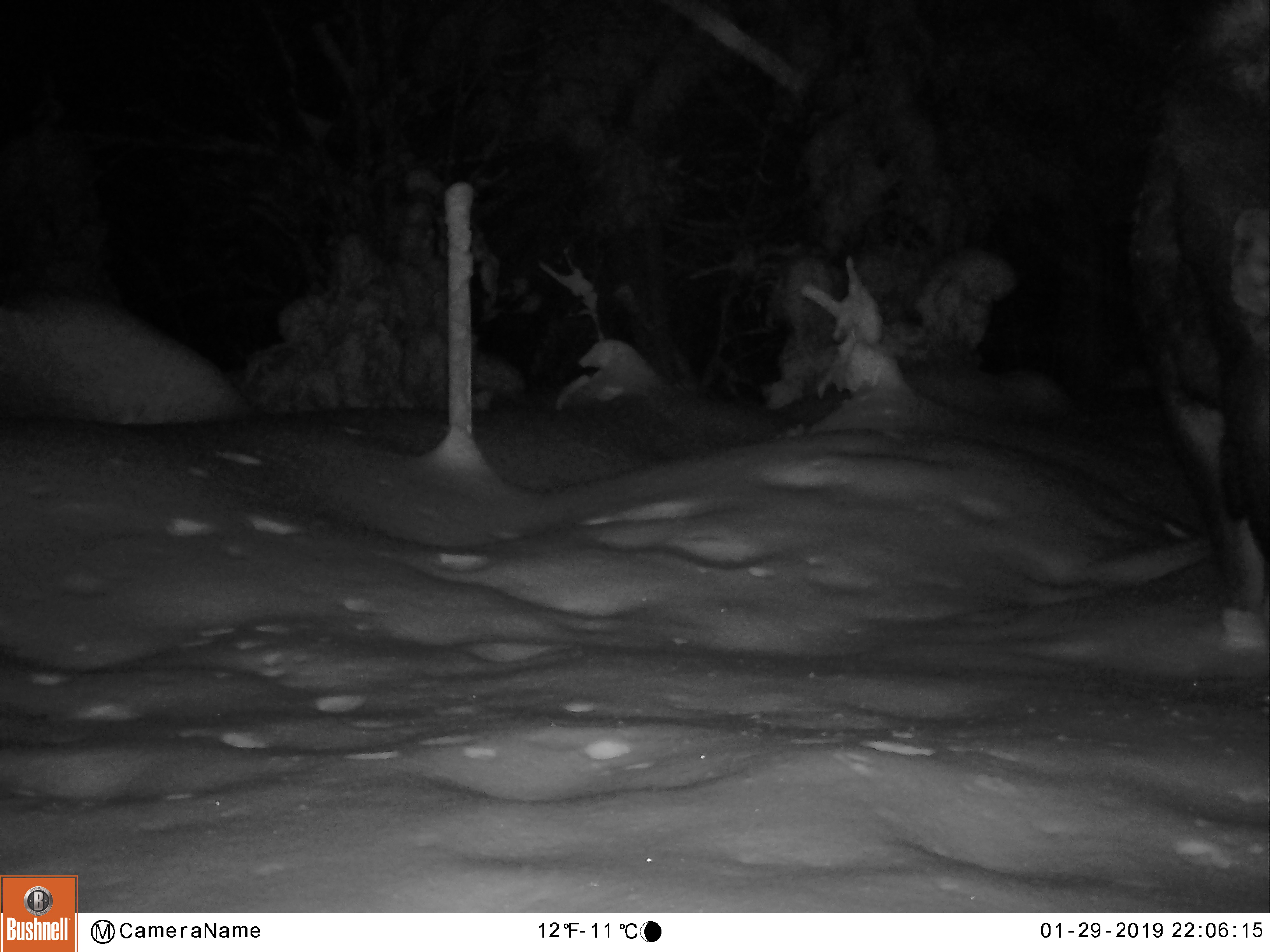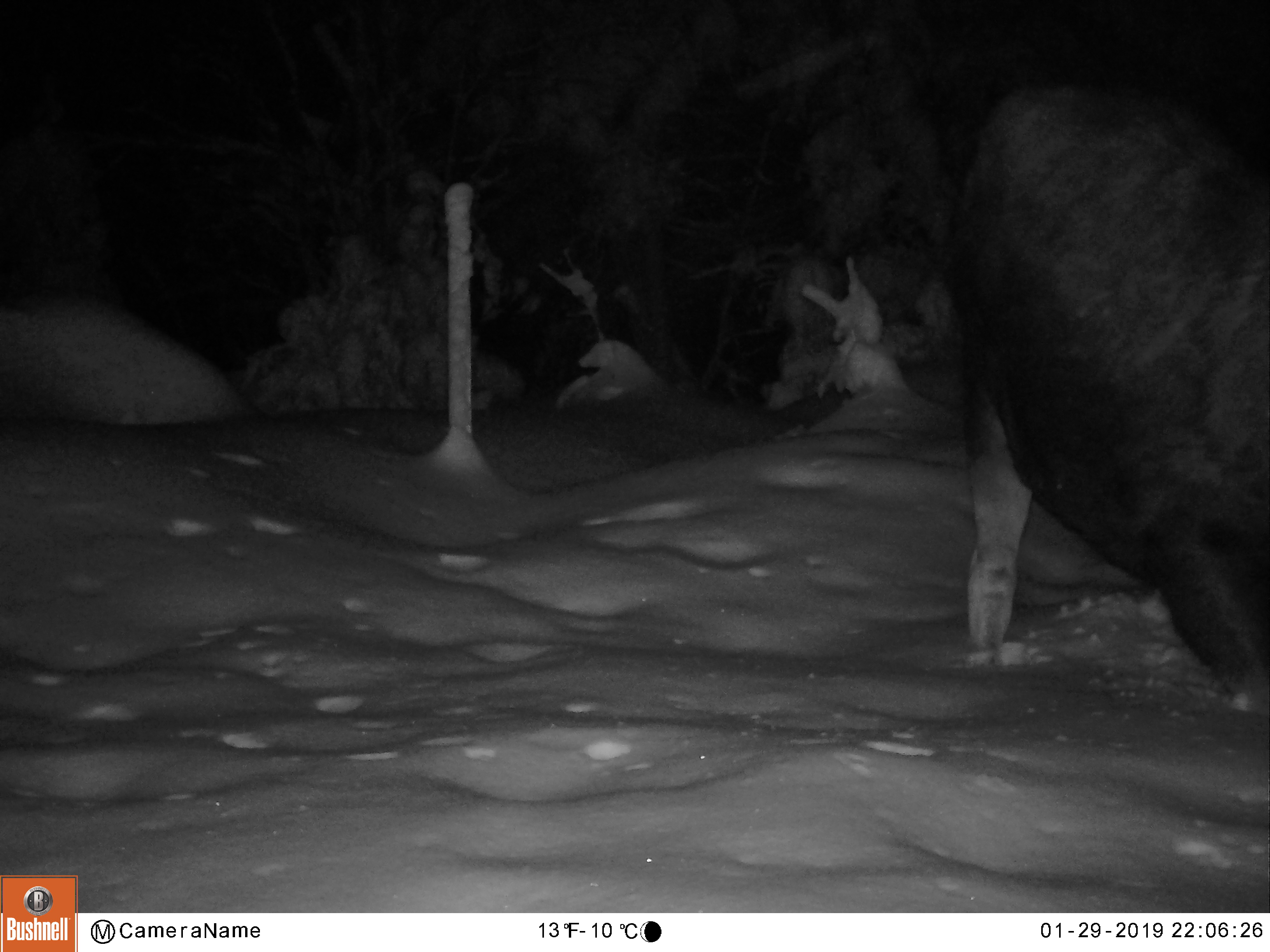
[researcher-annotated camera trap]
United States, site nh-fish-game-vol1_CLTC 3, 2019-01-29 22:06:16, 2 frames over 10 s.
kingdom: Animalia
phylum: Chordata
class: Mammalia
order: Artiodactyla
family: Cervidae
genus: Alces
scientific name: Alces alces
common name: moose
Moose (Alces alces).